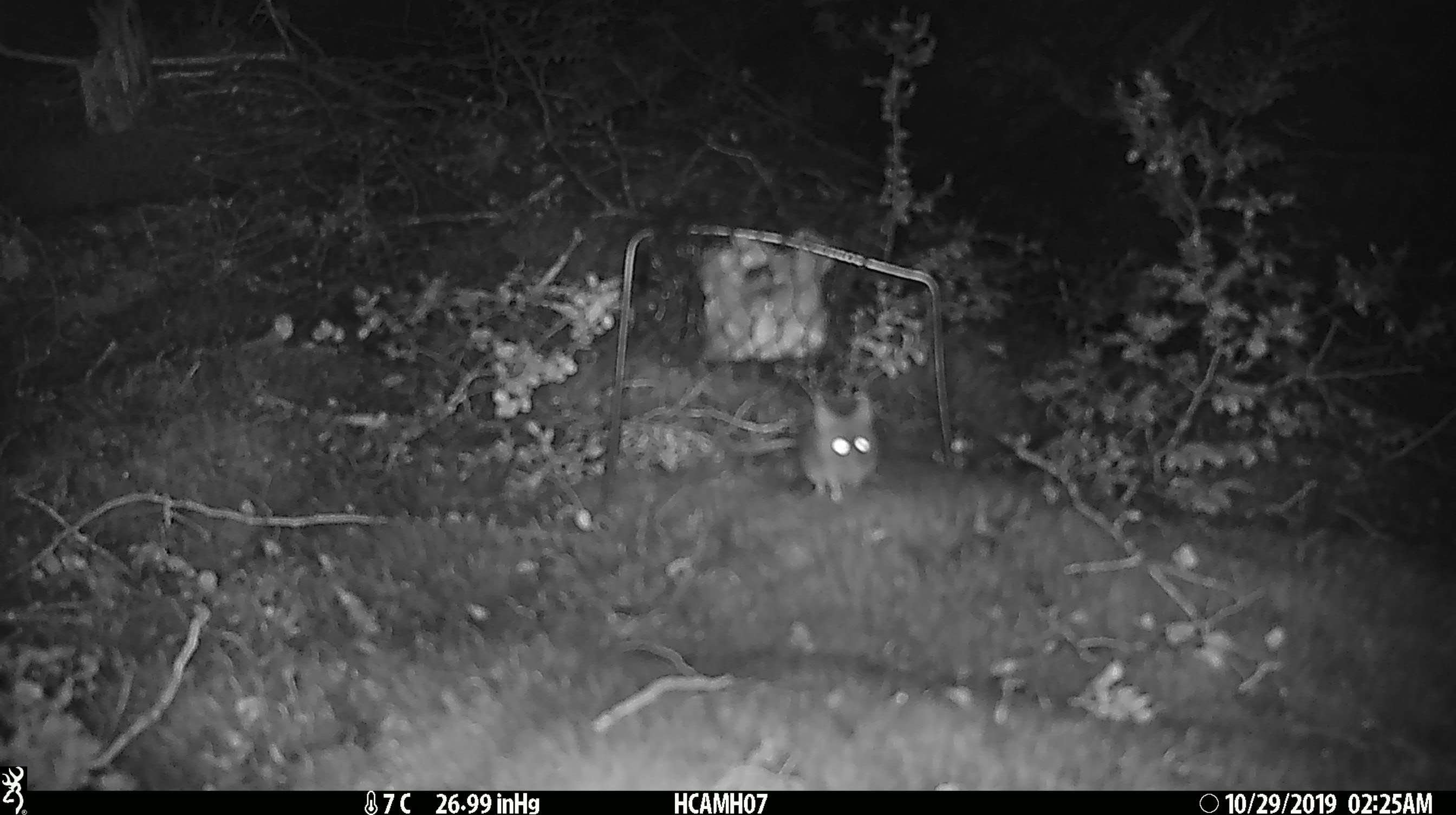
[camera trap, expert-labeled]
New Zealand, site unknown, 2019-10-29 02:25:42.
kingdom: Animalia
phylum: Chordata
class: Mammalia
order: Rodentia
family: Muridae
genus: Mus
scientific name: Mus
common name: mouse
Mouse (Mus).